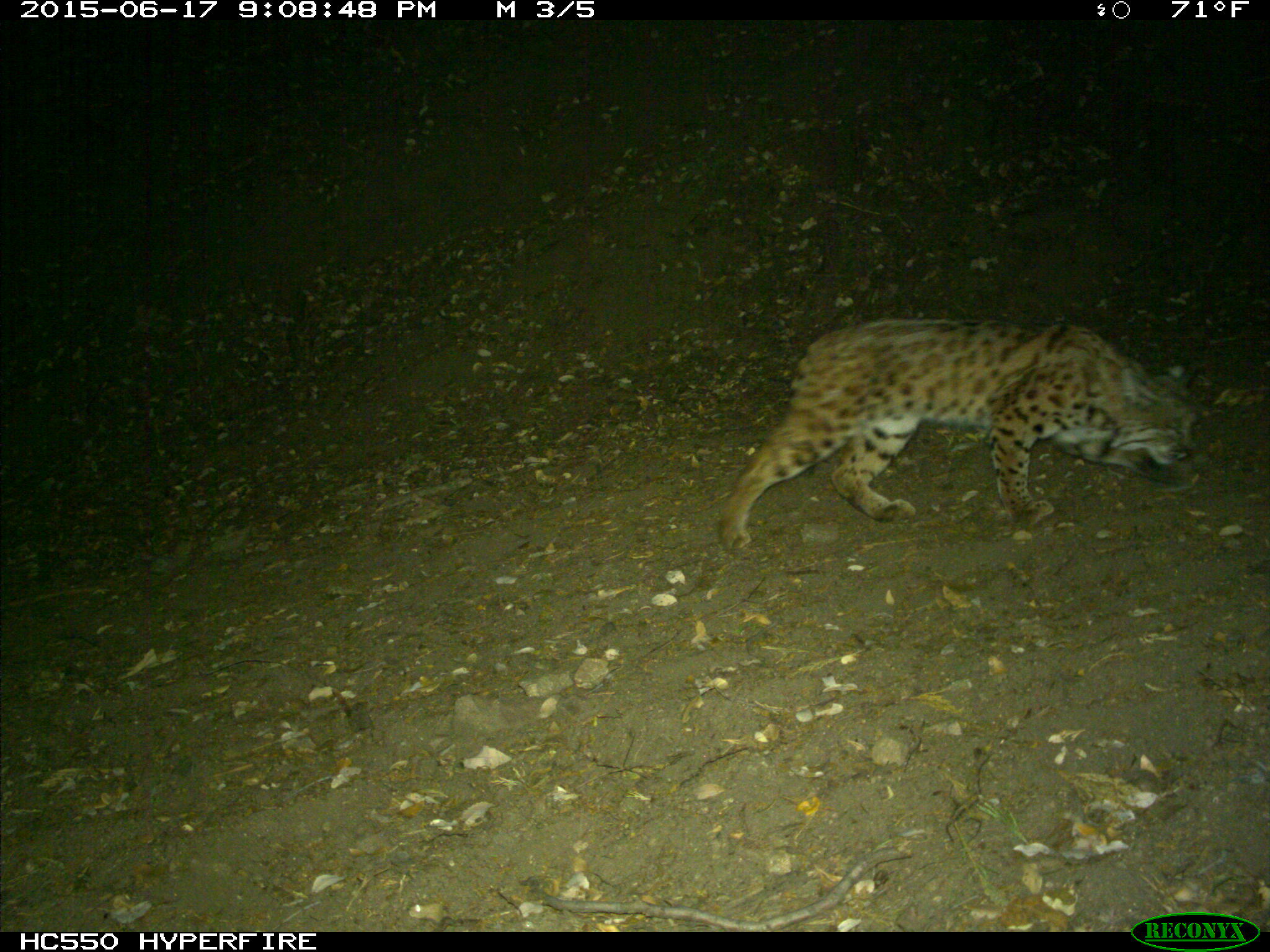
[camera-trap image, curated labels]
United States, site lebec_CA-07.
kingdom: Animalia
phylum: Chordata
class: Mammalia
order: Carnivora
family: Felidae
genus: Lynx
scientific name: Lynx rufus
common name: bobcat